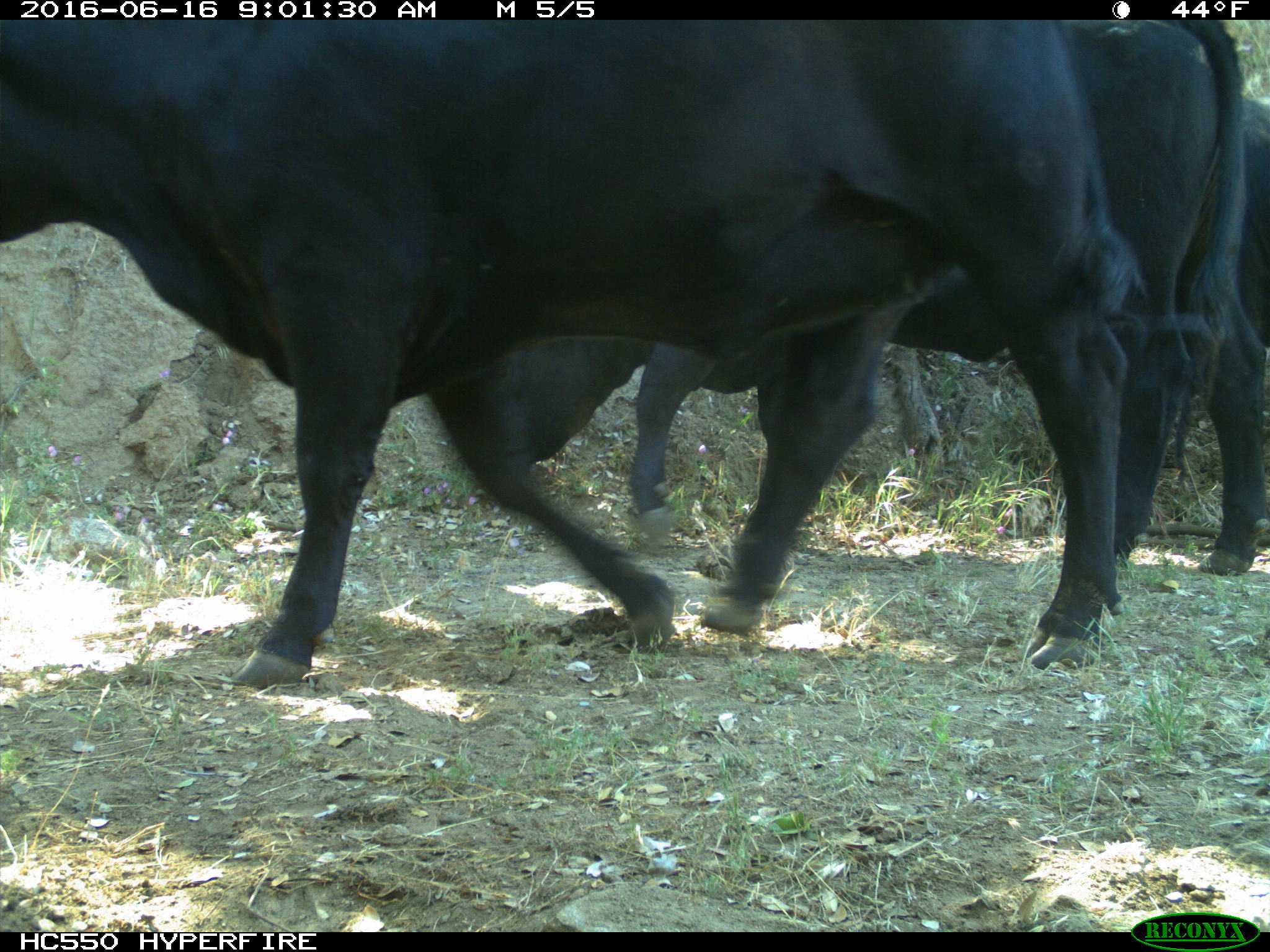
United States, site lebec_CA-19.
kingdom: Animalia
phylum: Chordata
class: Mammalia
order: Artiodactyla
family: Bovidae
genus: Bos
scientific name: Bos taurus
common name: domestic cow